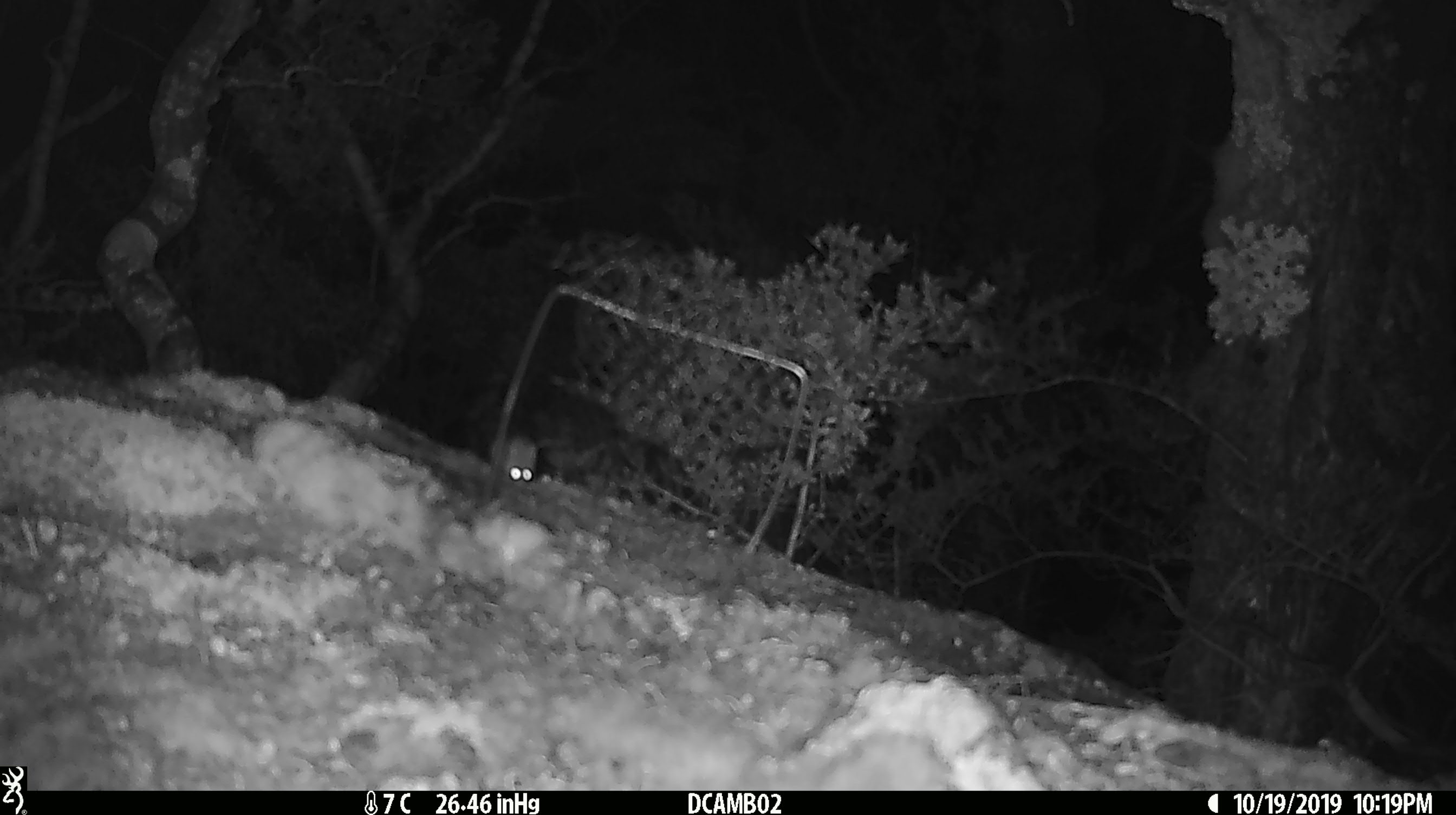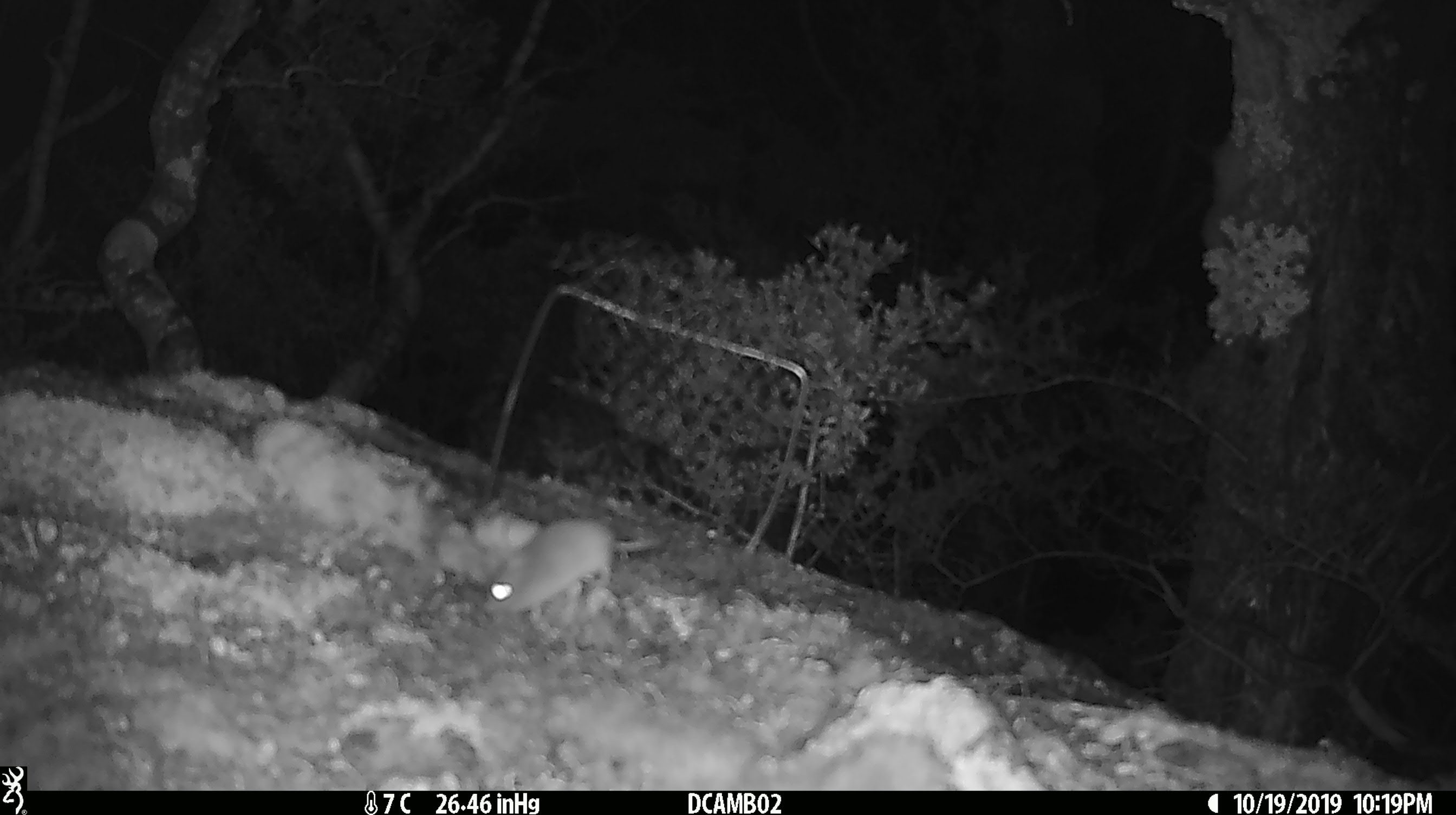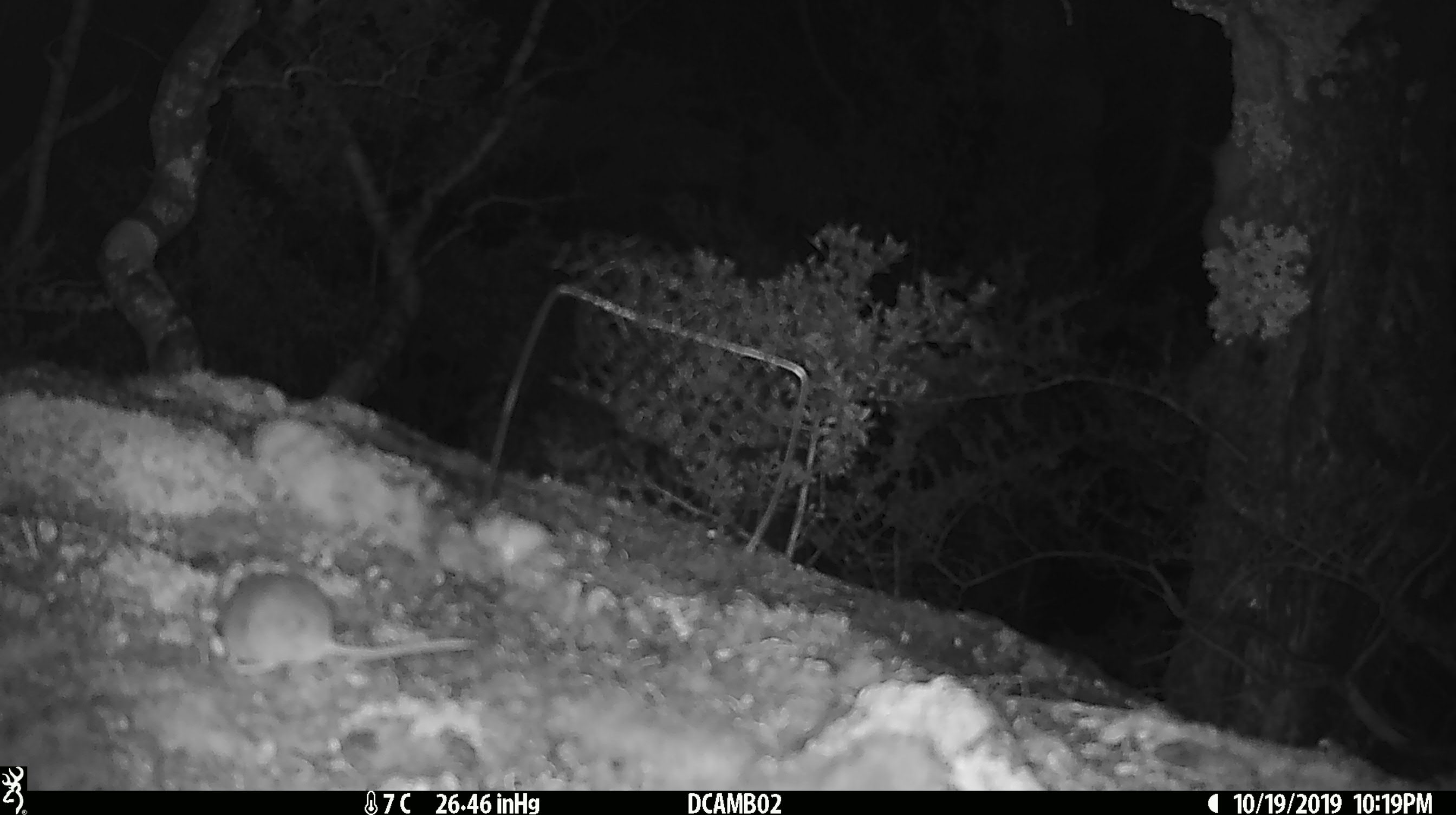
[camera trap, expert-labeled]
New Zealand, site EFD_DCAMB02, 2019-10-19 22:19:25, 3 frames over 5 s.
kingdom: Animalia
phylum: Chordata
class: Mammalia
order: Rodentia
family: Muridae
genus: Mus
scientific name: Mus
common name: mouse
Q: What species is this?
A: Mouse (Mus).